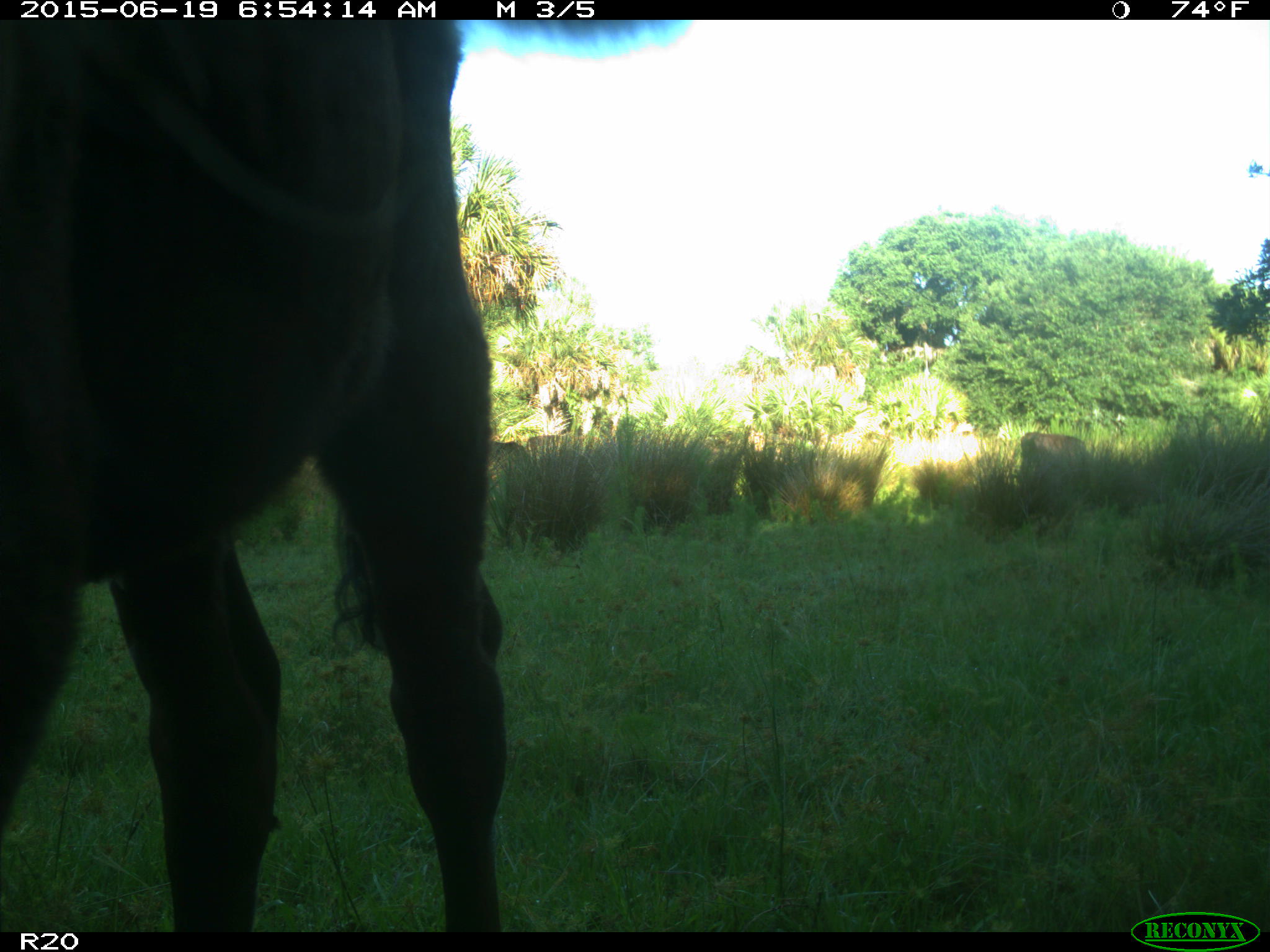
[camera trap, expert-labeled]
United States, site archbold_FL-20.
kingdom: Animalia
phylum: Chordata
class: Mammalia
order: Artiodactyla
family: Bovidae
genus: Bos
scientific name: Bos taurus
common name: domestic cow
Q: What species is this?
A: Bos taurus (domestic cow).